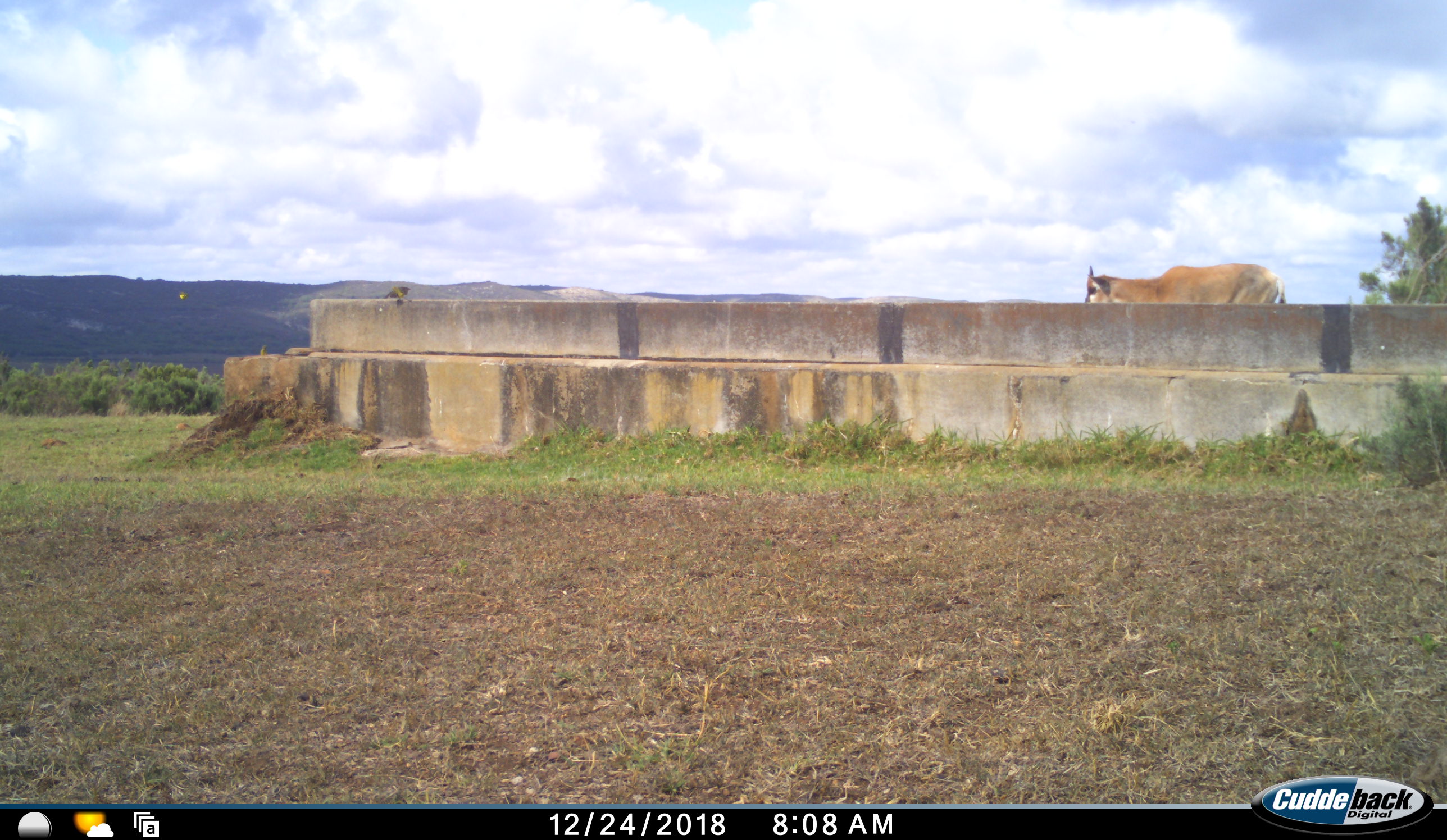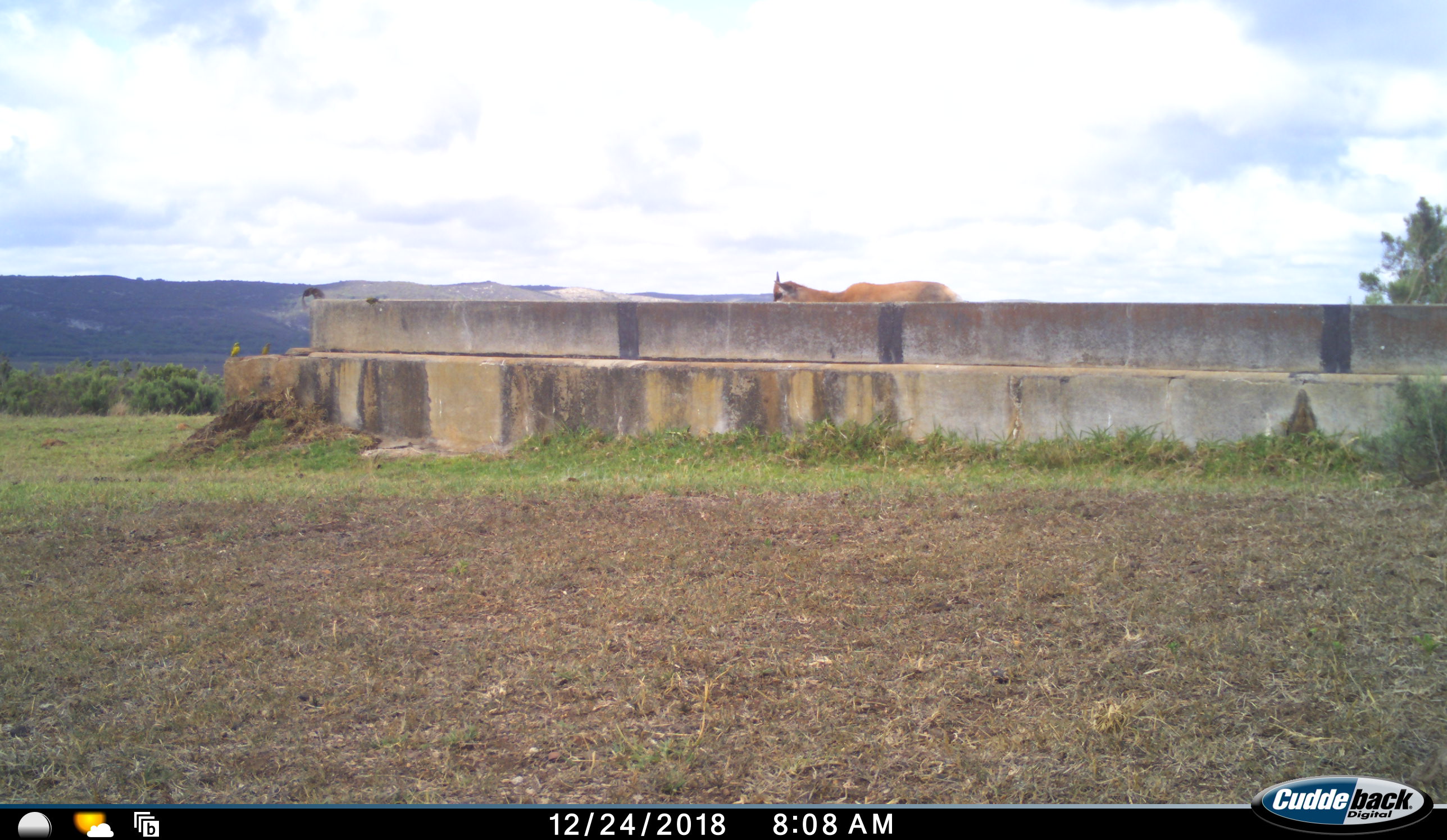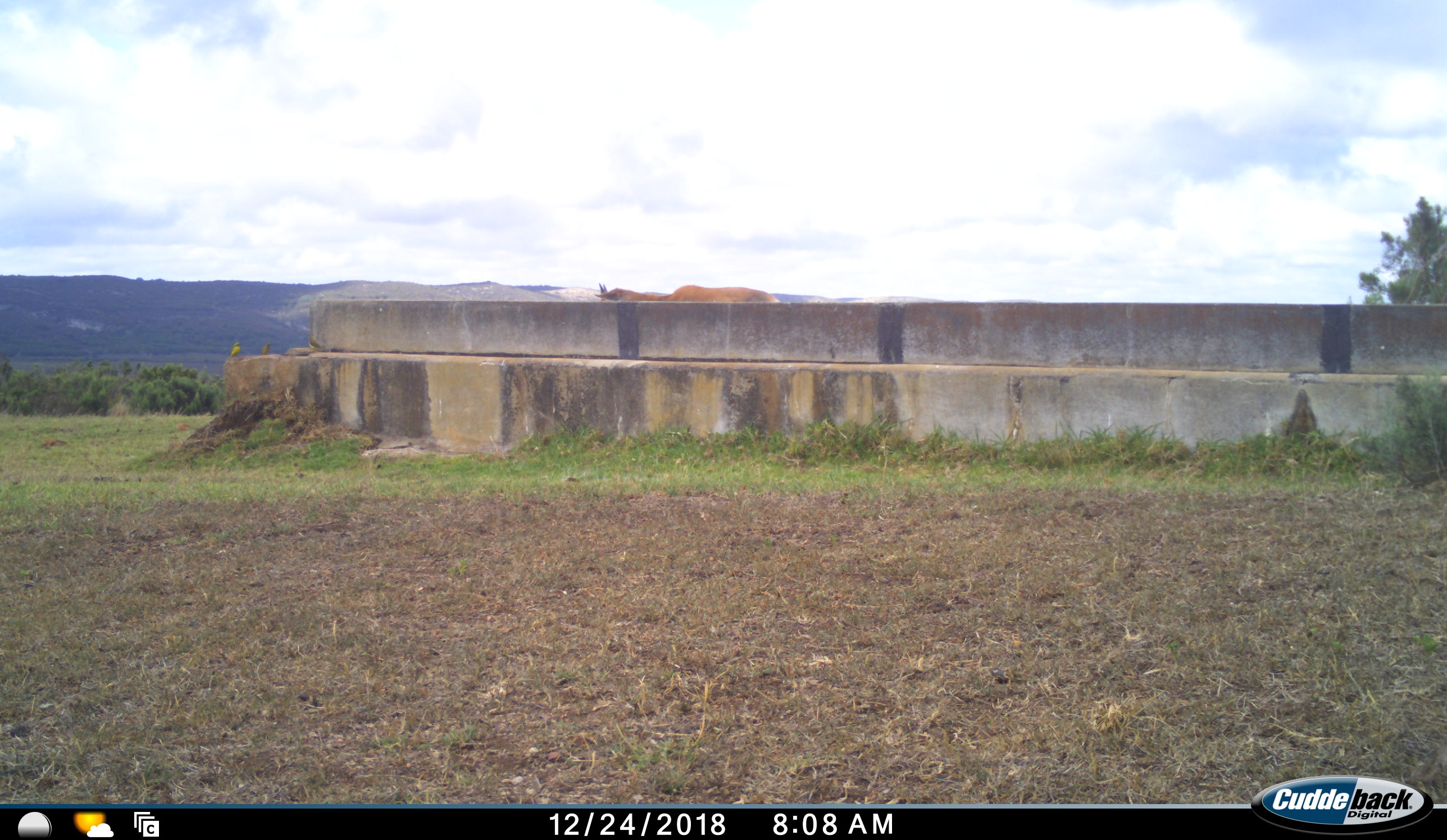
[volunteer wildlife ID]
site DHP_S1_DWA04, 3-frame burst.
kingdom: Animalia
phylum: Chordata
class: Mammalia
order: Artiodactyla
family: Bovidae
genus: Damaliscus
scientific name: Damaliscus pygargus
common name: bontebok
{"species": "bontebok (Damaliscus pygargus)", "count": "1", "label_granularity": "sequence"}